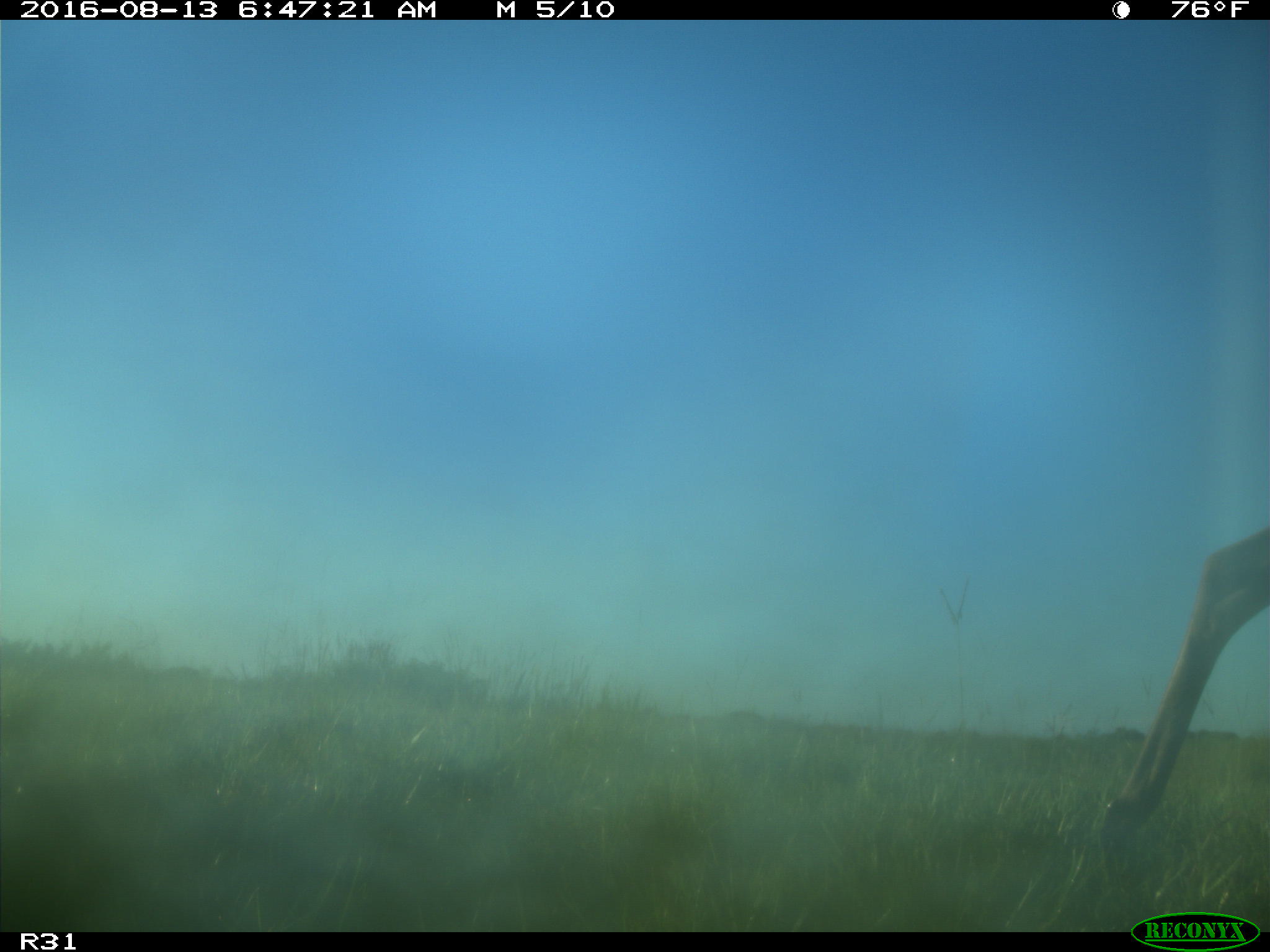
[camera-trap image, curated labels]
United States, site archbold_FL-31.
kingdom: Animalia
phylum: Chordata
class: Mammalia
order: Artiodactyla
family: Cervidae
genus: Odocoileus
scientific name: Odocoileus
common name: deer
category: unidentified deer